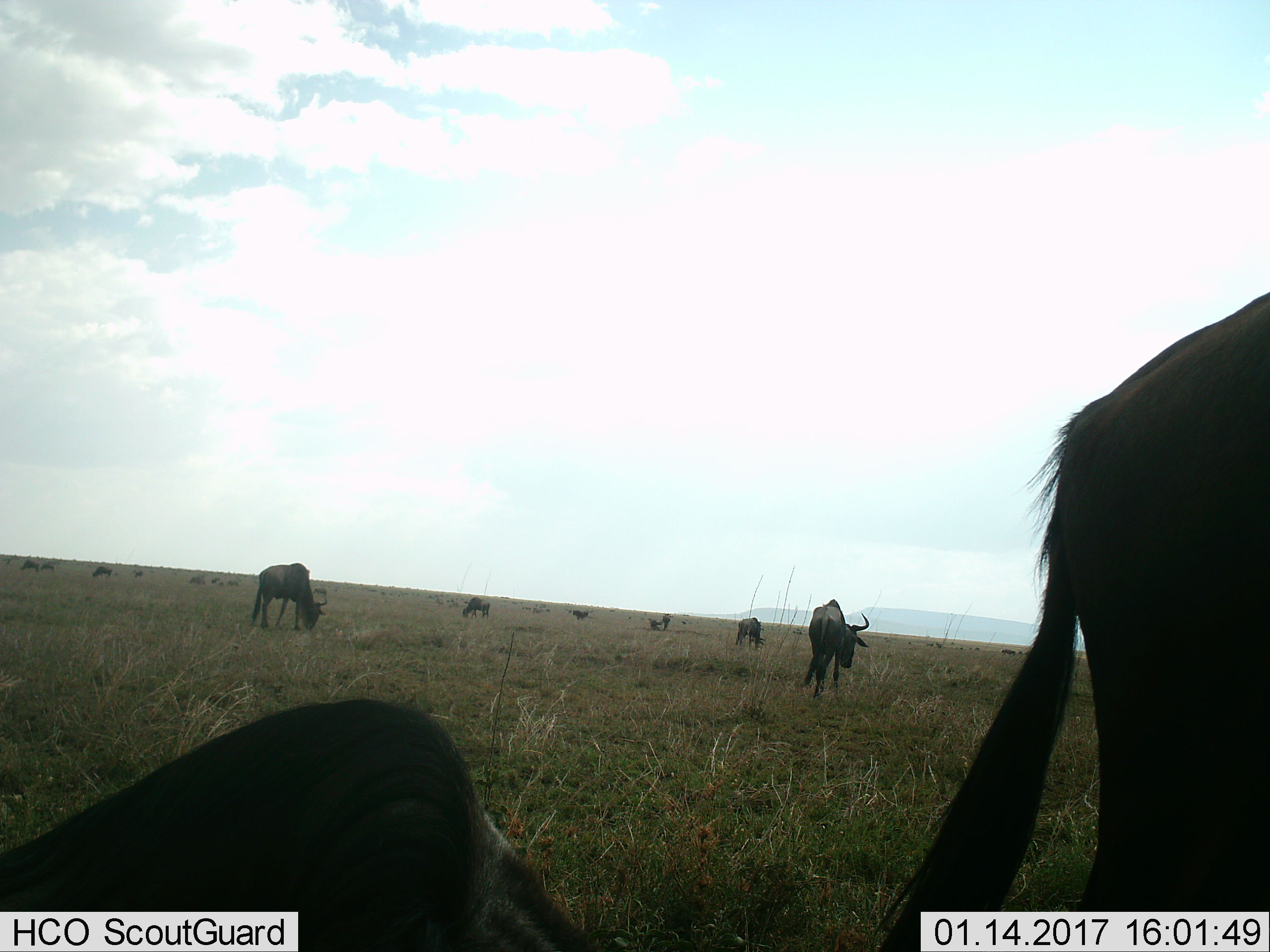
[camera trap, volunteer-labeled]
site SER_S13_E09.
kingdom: Animalia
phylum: Chordata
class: Mammalia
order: Artiodactyla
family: Bovidae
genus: Connochaetes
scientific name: Connochaetes taurinus taurinus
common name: blue wildebeest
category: wildebeestblue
Wildebeestblue (blue wildebeest) (Connochaetes taurinus taurinus), count 11-50. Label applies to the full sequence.